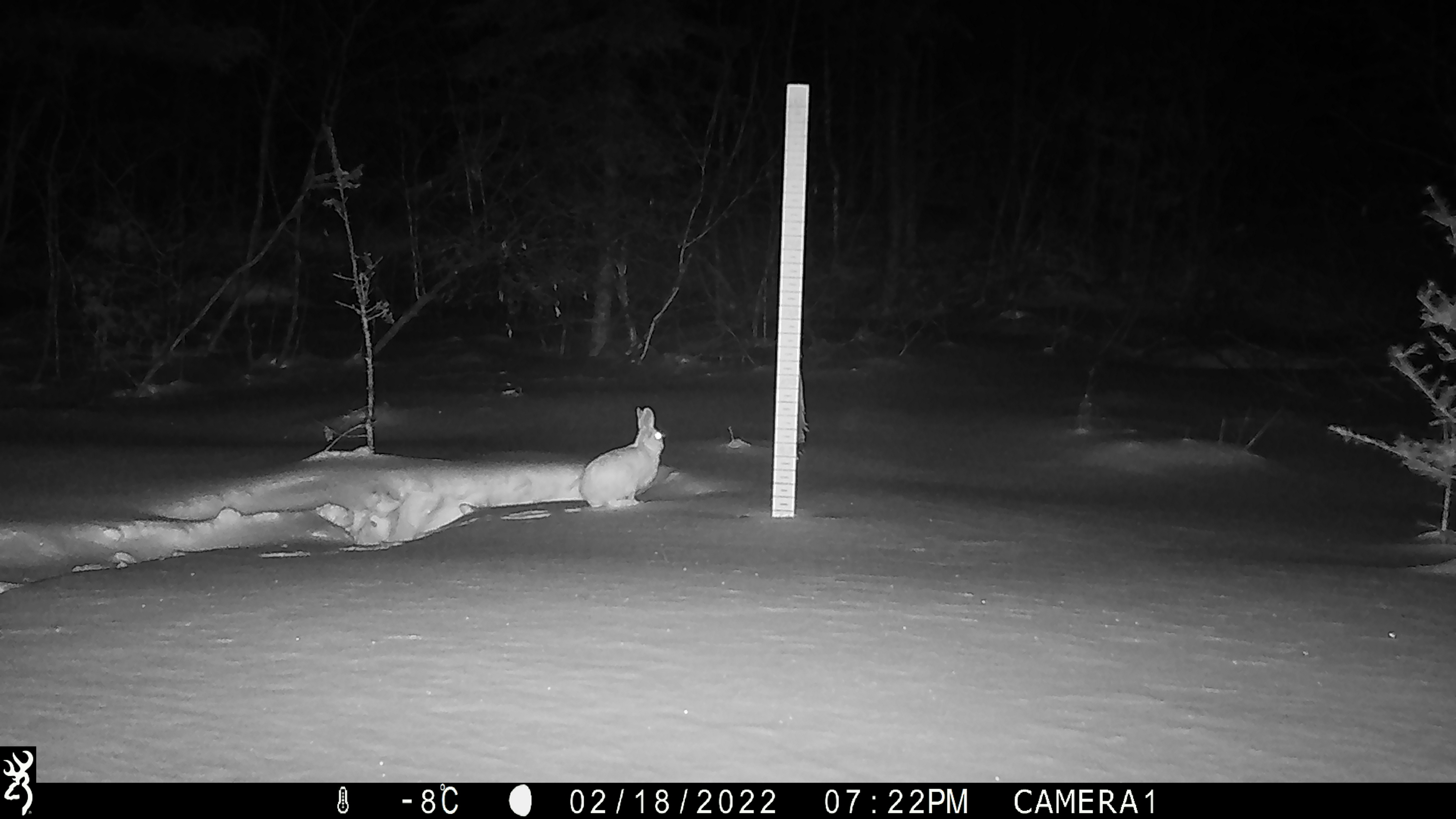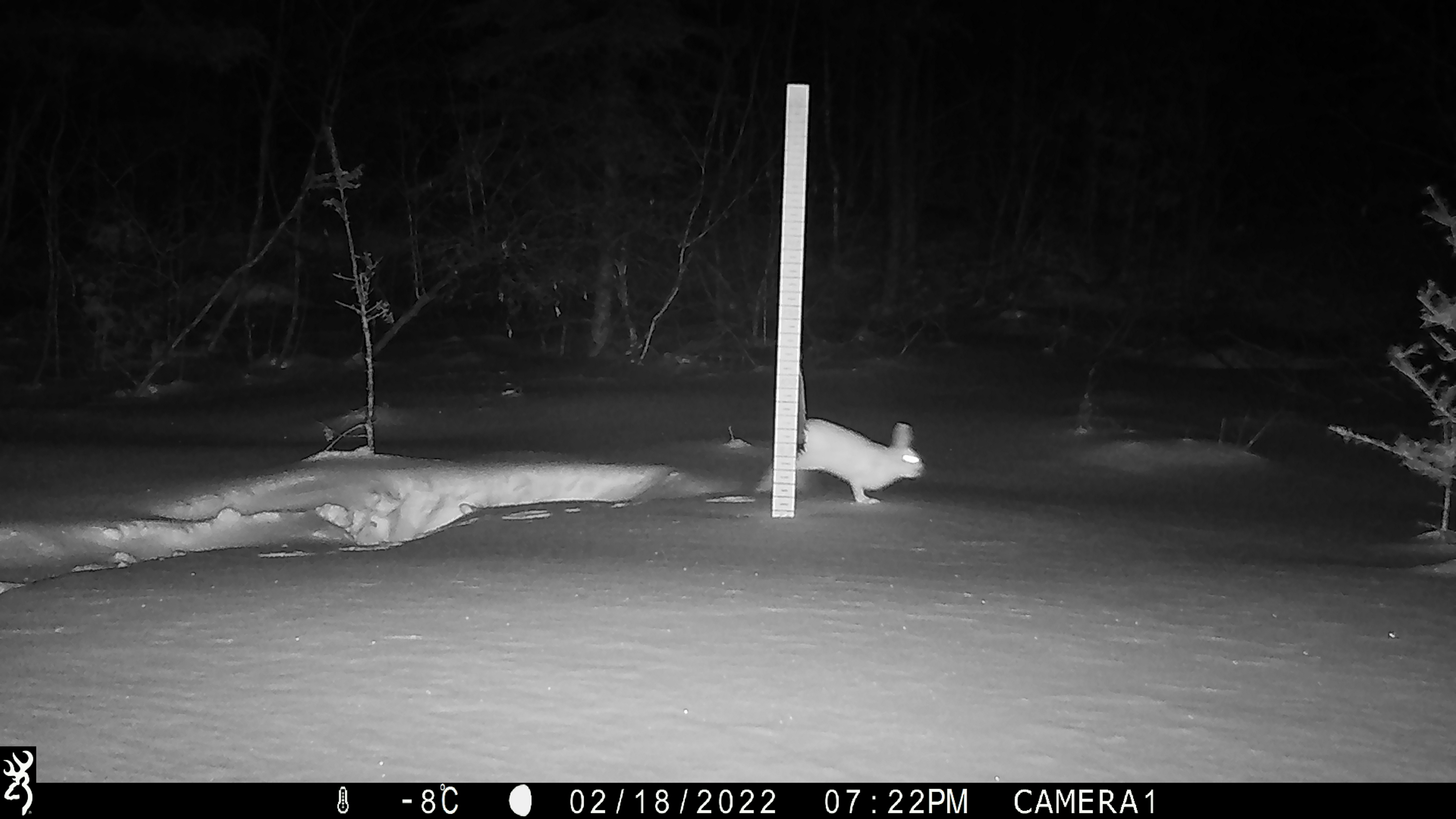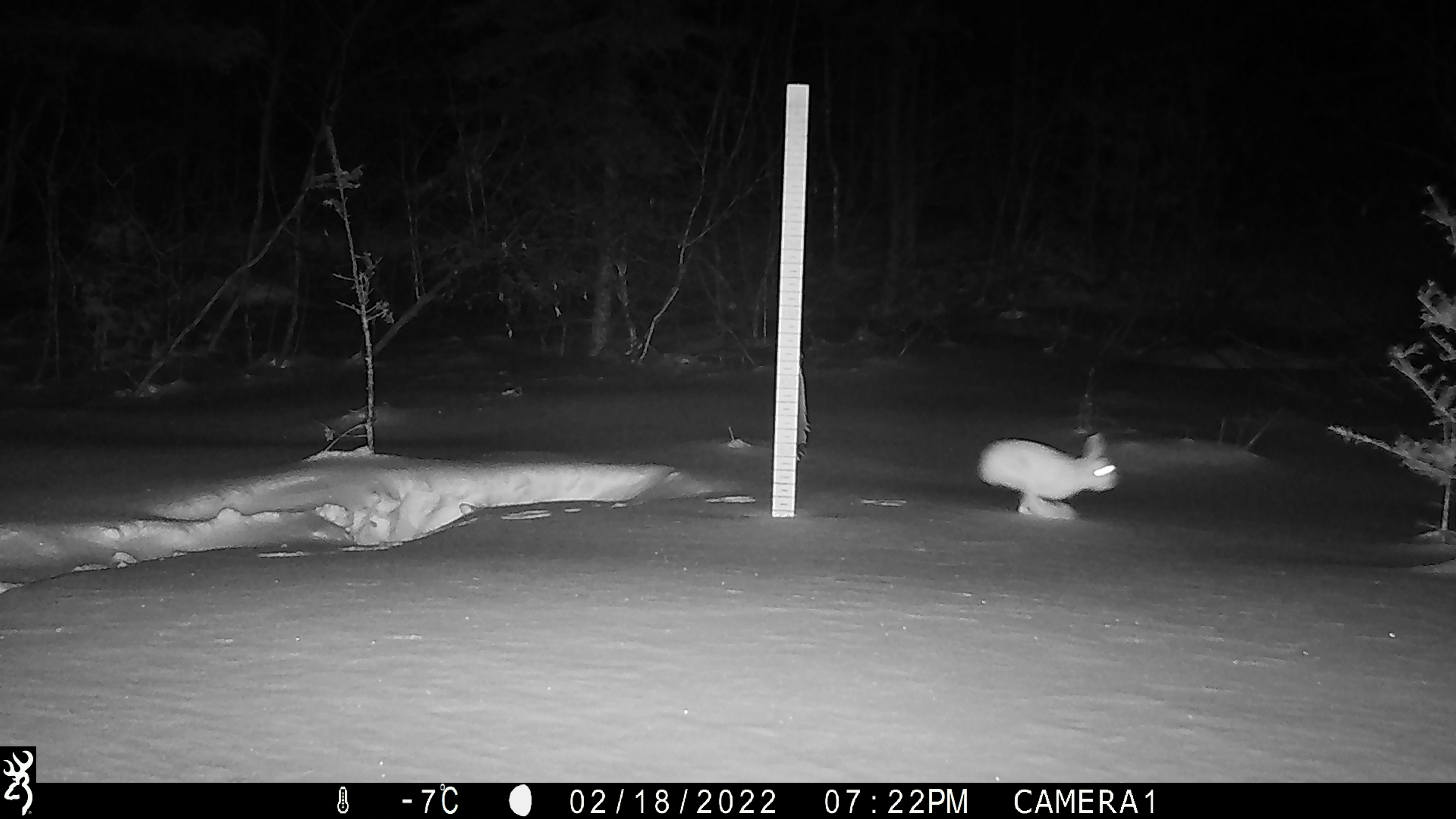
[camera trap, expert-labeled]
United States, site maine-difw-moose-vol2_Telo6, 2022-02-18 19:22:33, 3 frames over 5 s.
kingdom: Animalia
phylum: Chordata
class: Mammalia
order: Lagomorpha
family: Leporidae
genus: Lepus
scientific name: Lepus americanus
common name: snowshoe hare